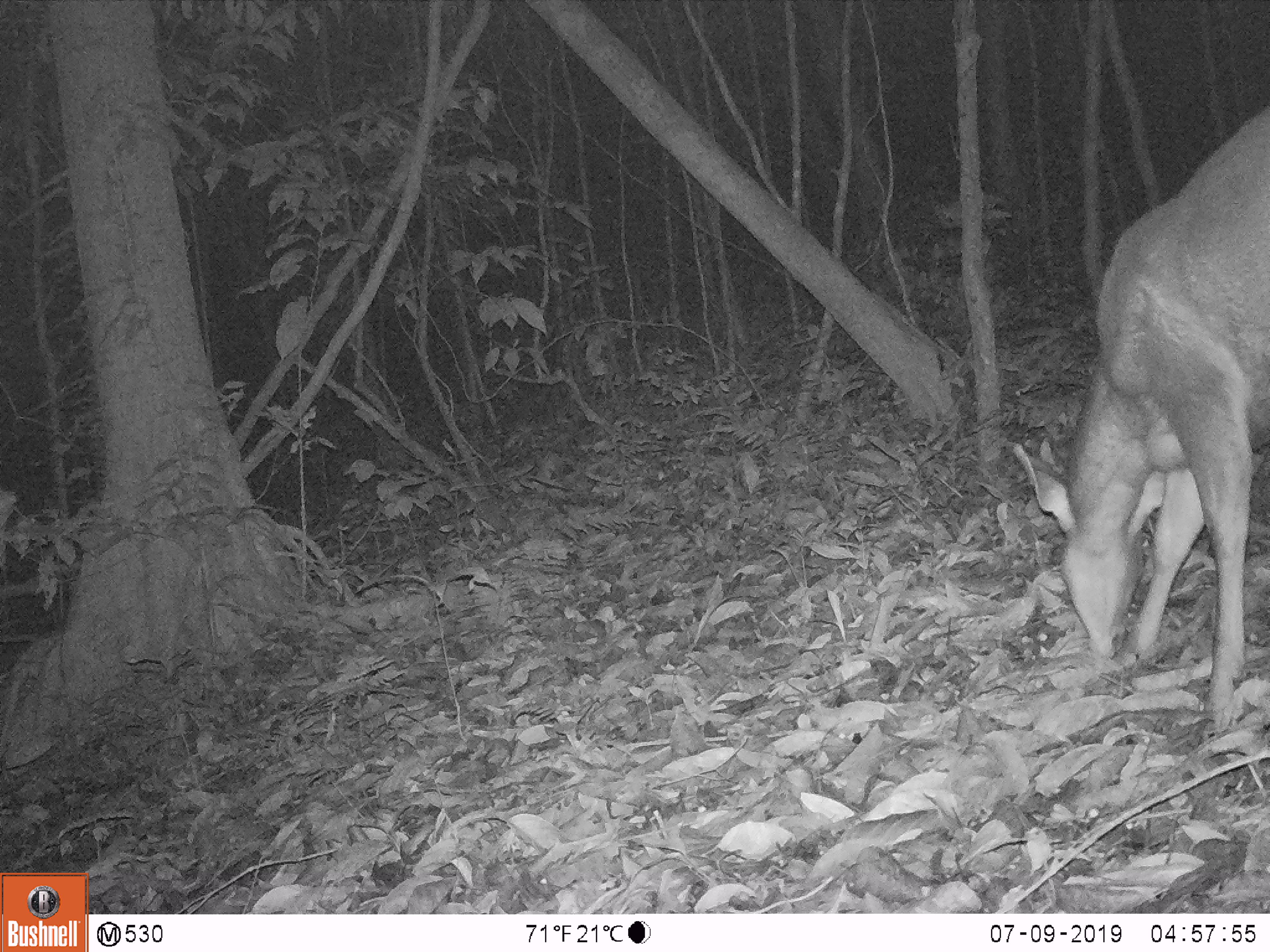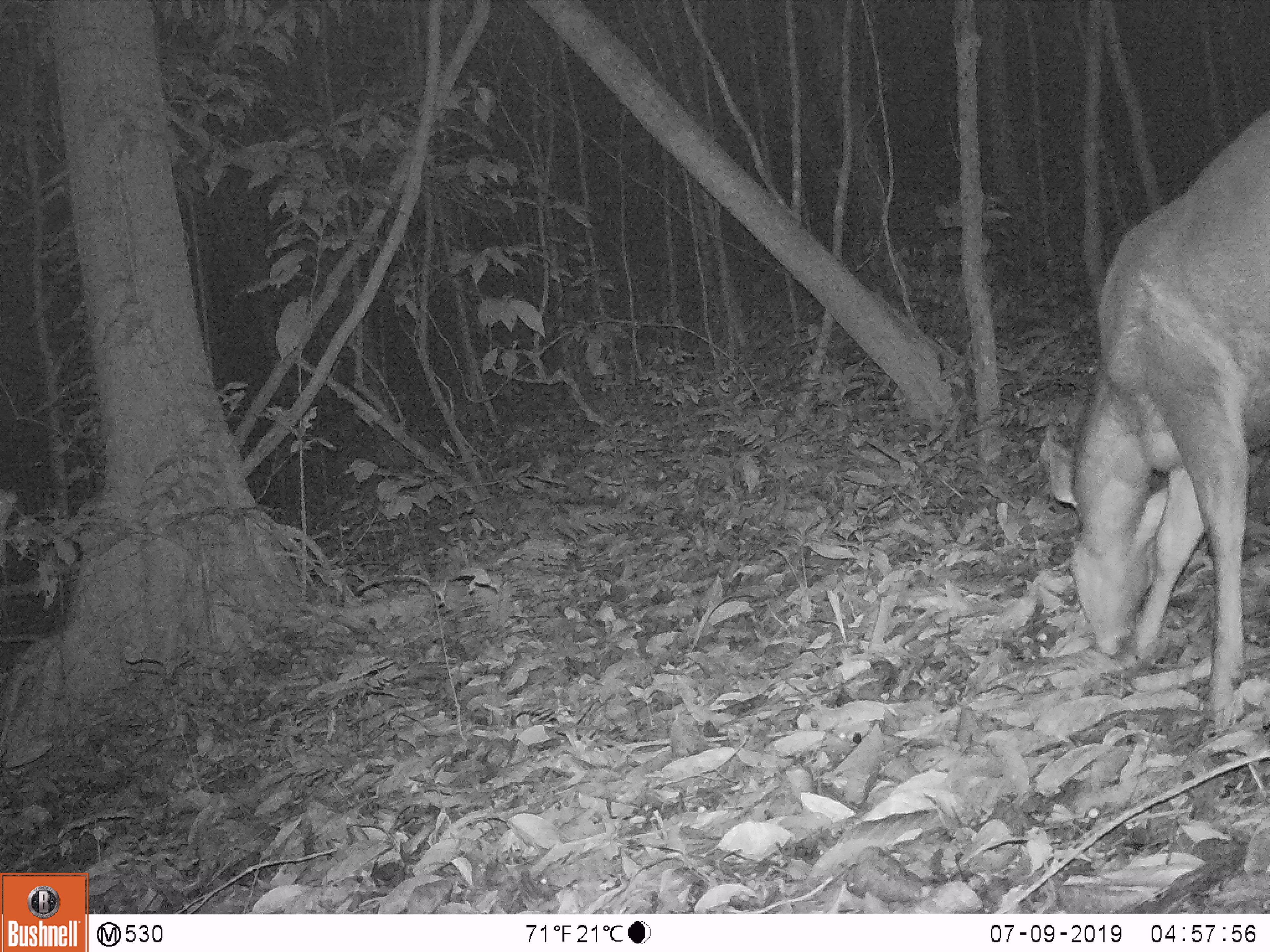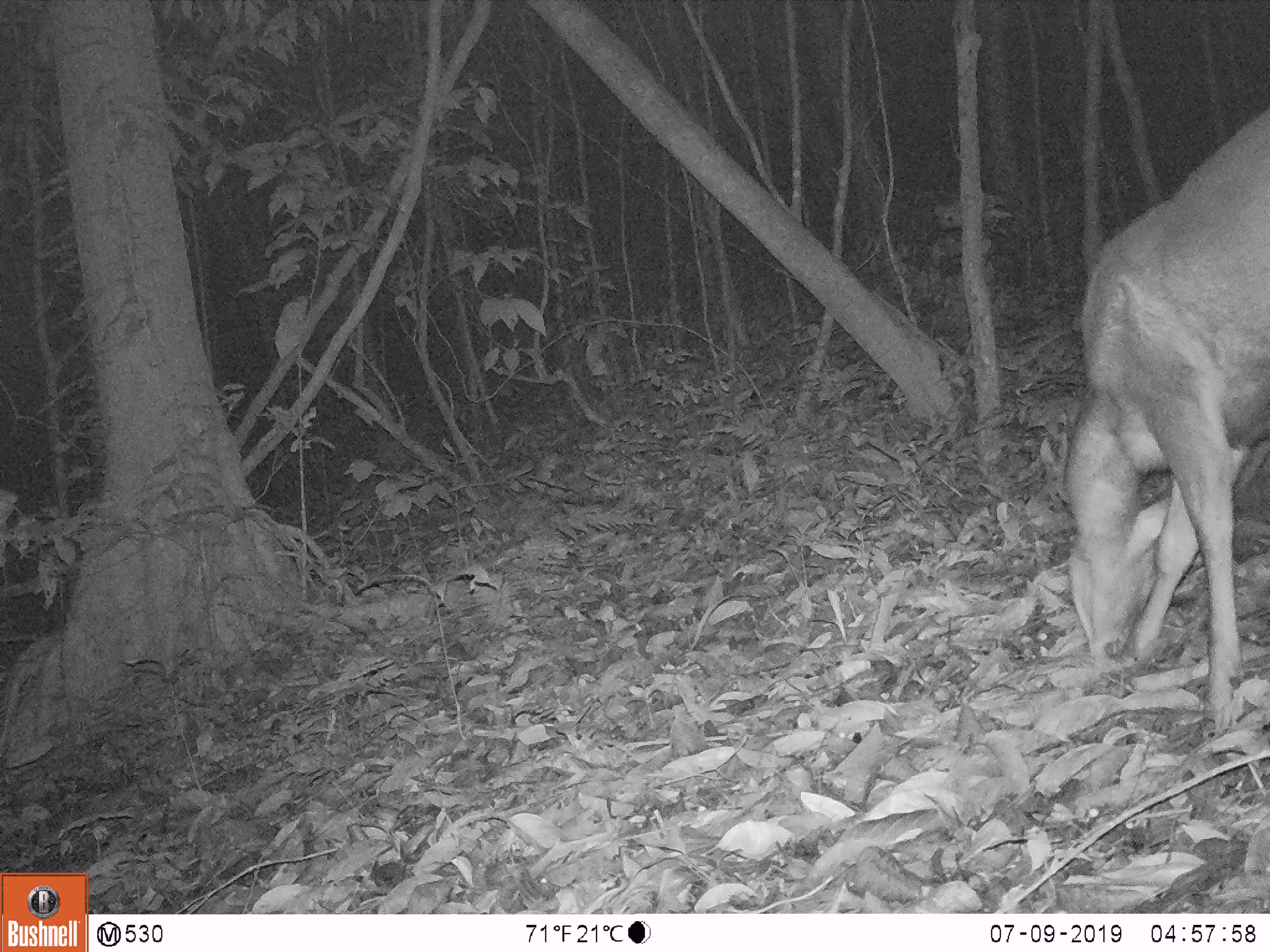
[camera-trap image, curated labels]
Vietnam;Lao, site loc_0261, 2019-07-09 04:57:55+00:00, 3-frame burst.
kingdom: Animalia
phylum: Chordata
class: Mammalia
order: Artiodactyla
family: Cervidae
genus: Rusa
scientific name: Rusa unicolor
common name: sambar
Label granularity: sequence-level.